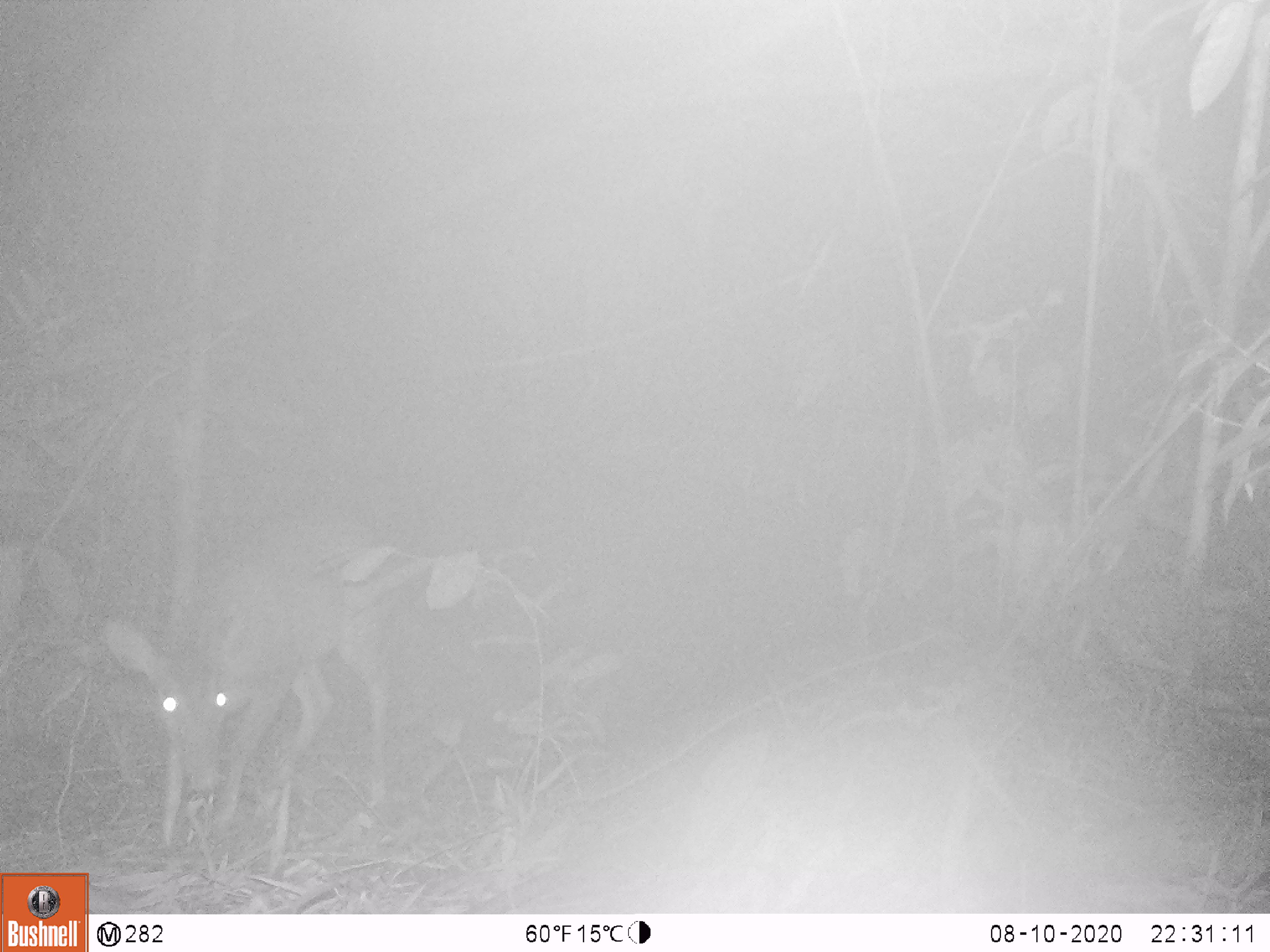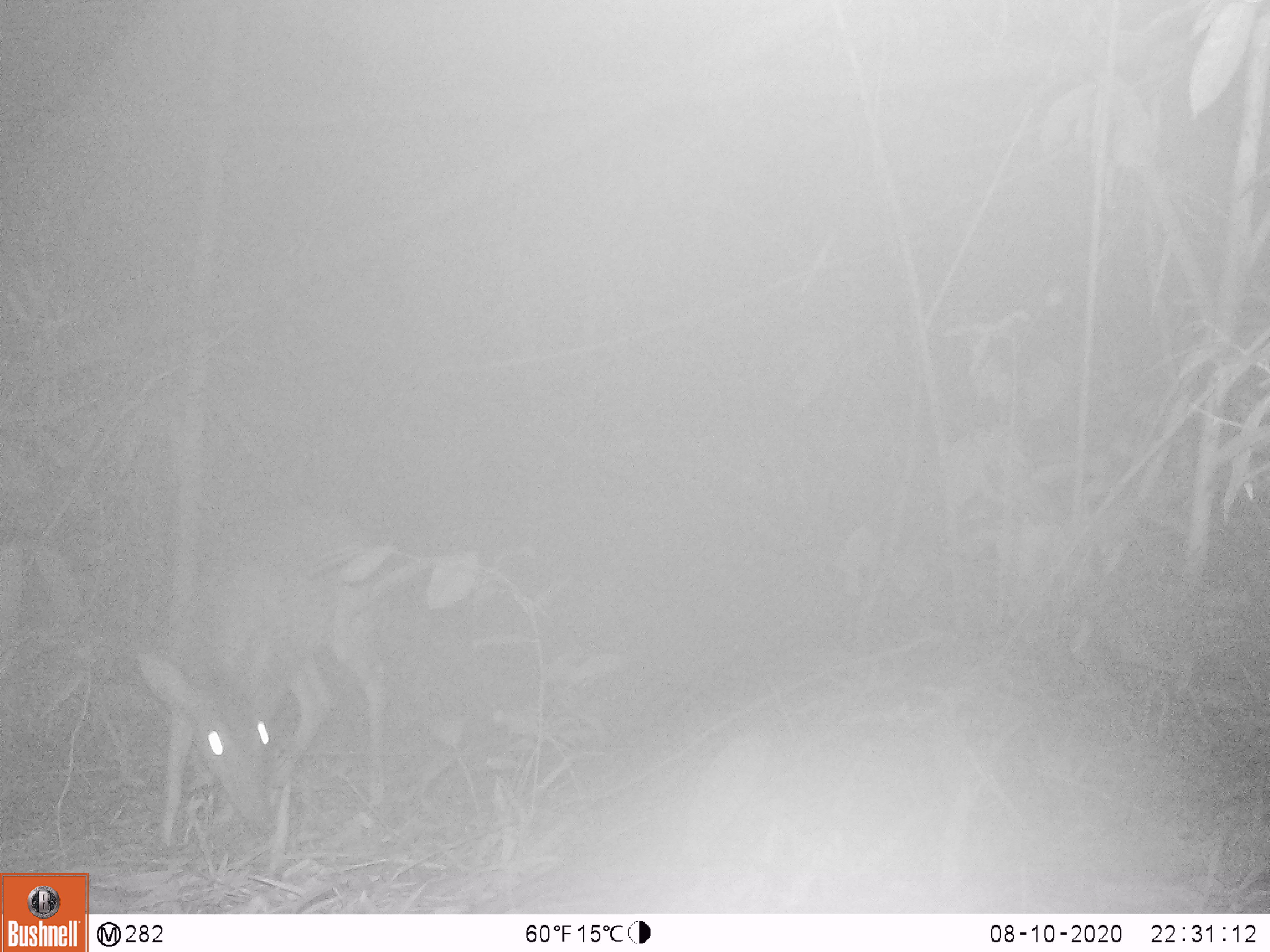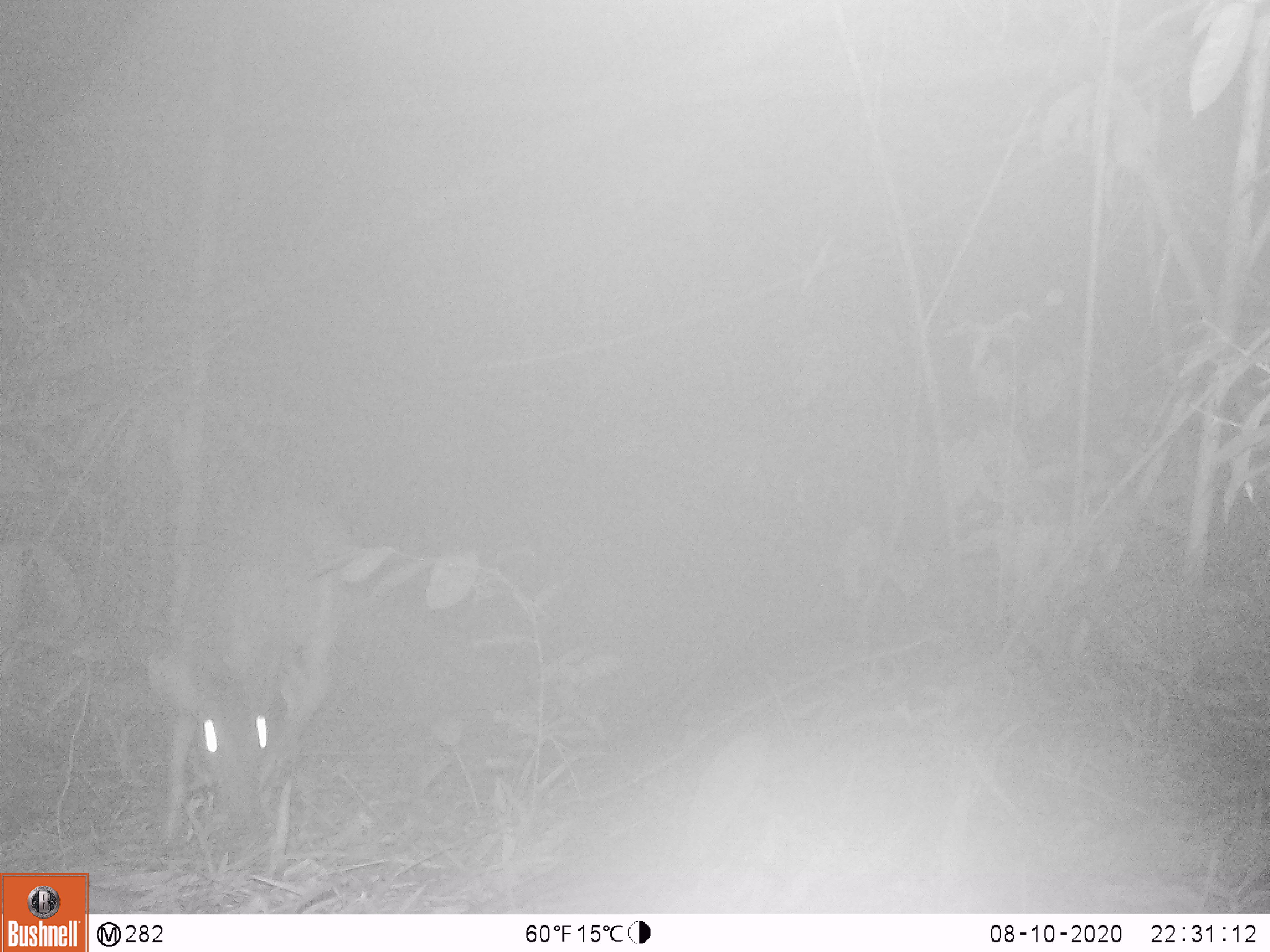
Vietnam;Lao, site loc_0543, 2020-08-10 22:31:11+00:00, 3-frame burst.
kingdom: Animalia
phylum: Chordata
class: Mammalia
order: Artiodactyla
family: Cervidae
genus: Muntiacus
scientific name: Muntiacus vuquangensis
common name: large-antlered muntjac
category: large antlered muntjac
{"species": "large antlered muntjac (large-antlered muntjac) (Muntiacus vuquangensis)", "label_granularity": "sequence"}